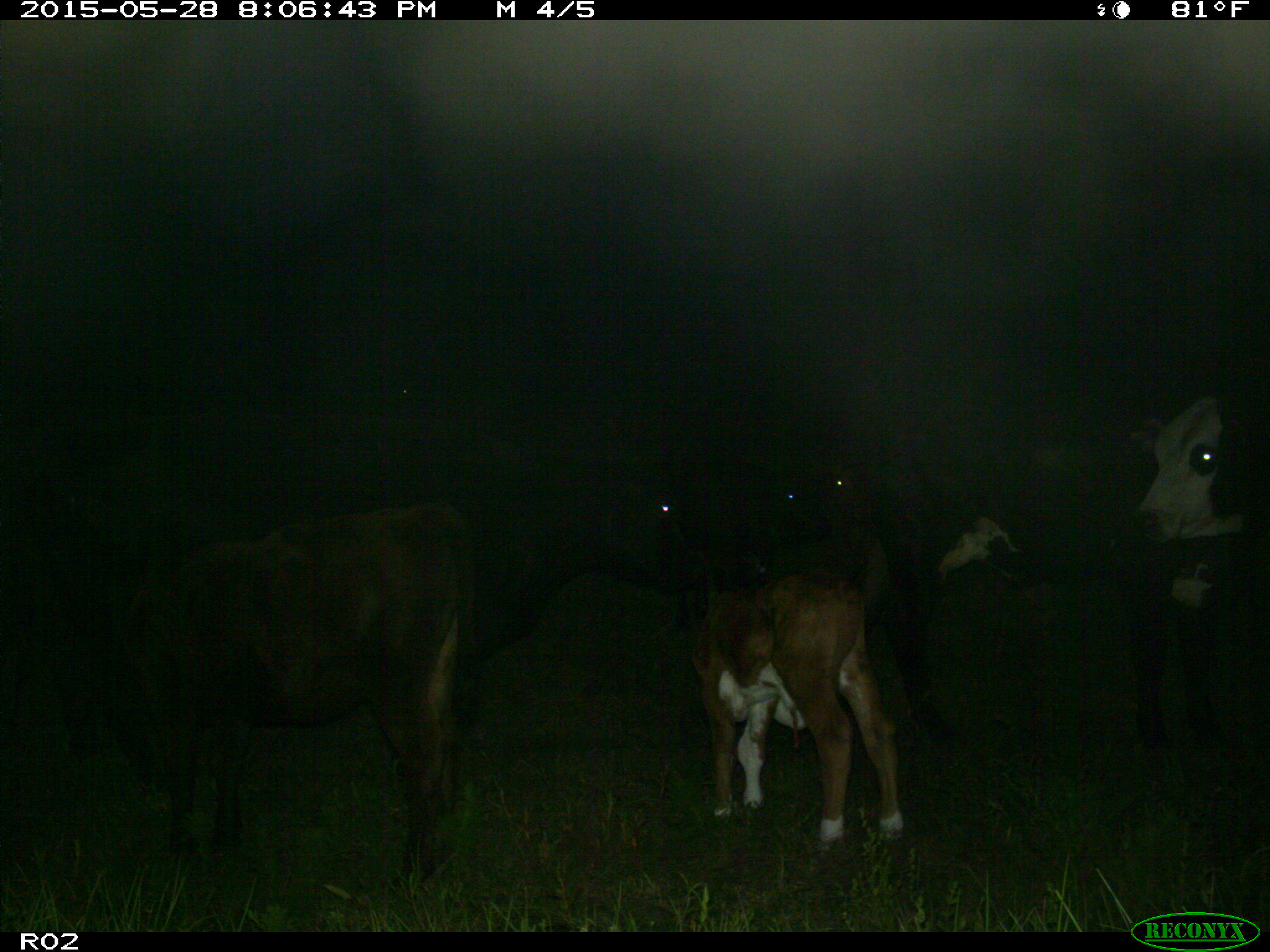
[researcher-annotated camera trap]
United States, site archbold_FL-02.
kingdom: Animalia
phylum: Chordata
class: Mammalia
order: Artiodactyla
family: Bovidae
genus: Bos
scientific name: Bos taurus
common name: domestic cow